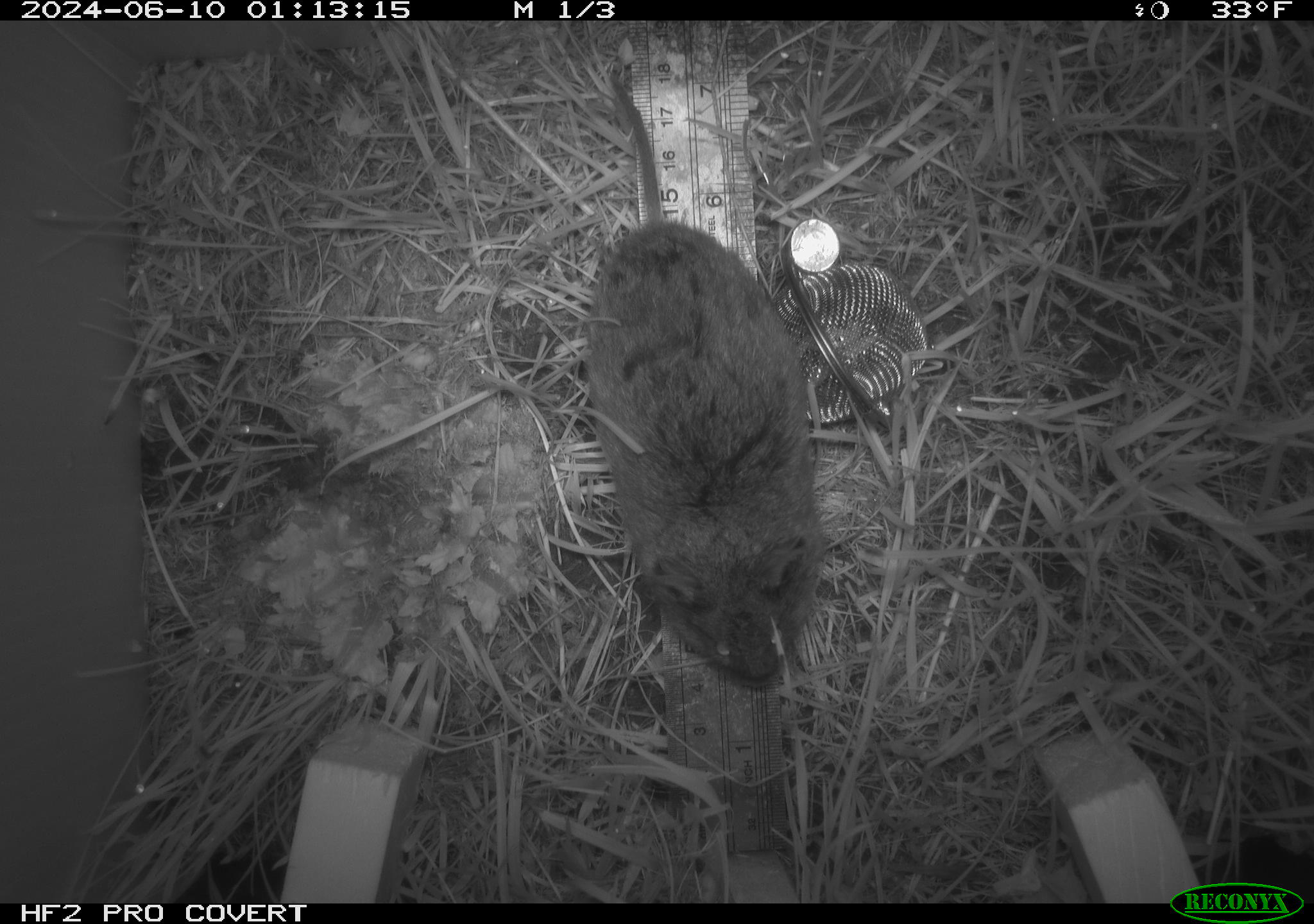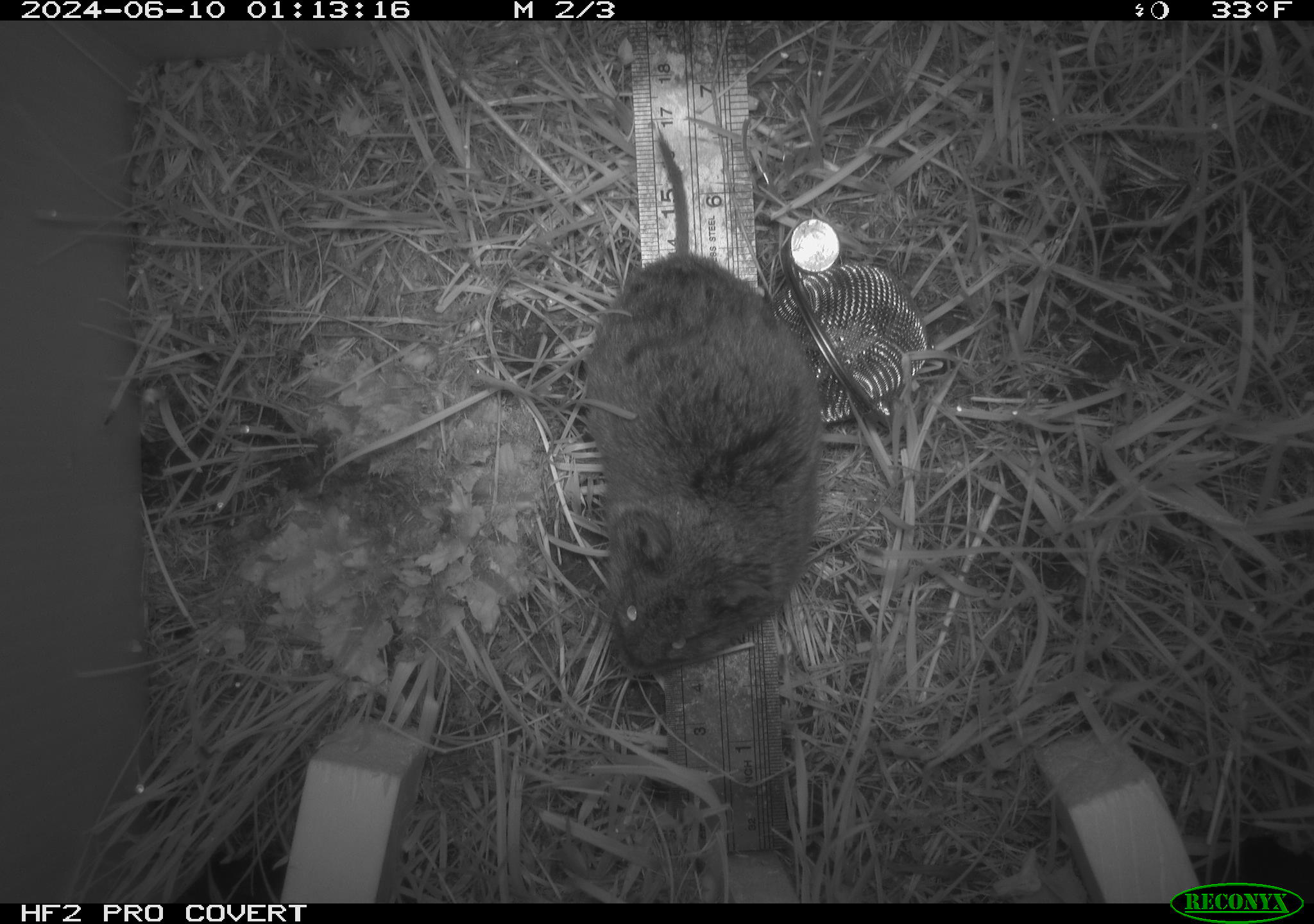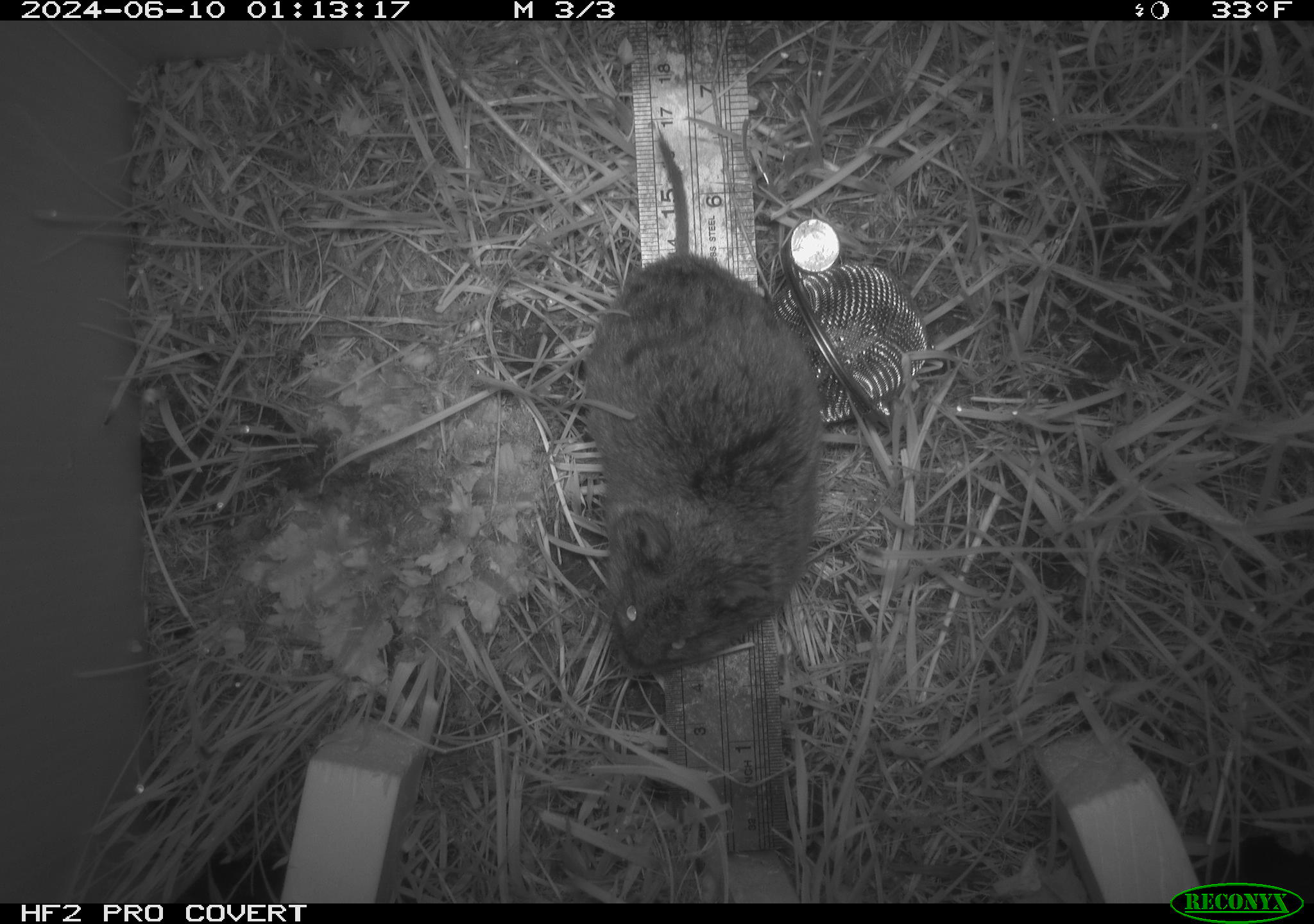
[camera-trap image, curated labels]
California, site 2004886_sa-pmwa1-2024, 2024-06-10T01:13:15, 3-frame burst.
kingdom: Animalia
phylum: Chordata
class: Mammalia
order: Rodentia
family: Cricetidae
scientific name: Arvicolinae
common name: voles, lemmings, and muskrats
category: arvicolinae subfamily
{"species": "arvicolinae subfamily (voles, lemmings, and muskrats) (Arvicolinae)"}